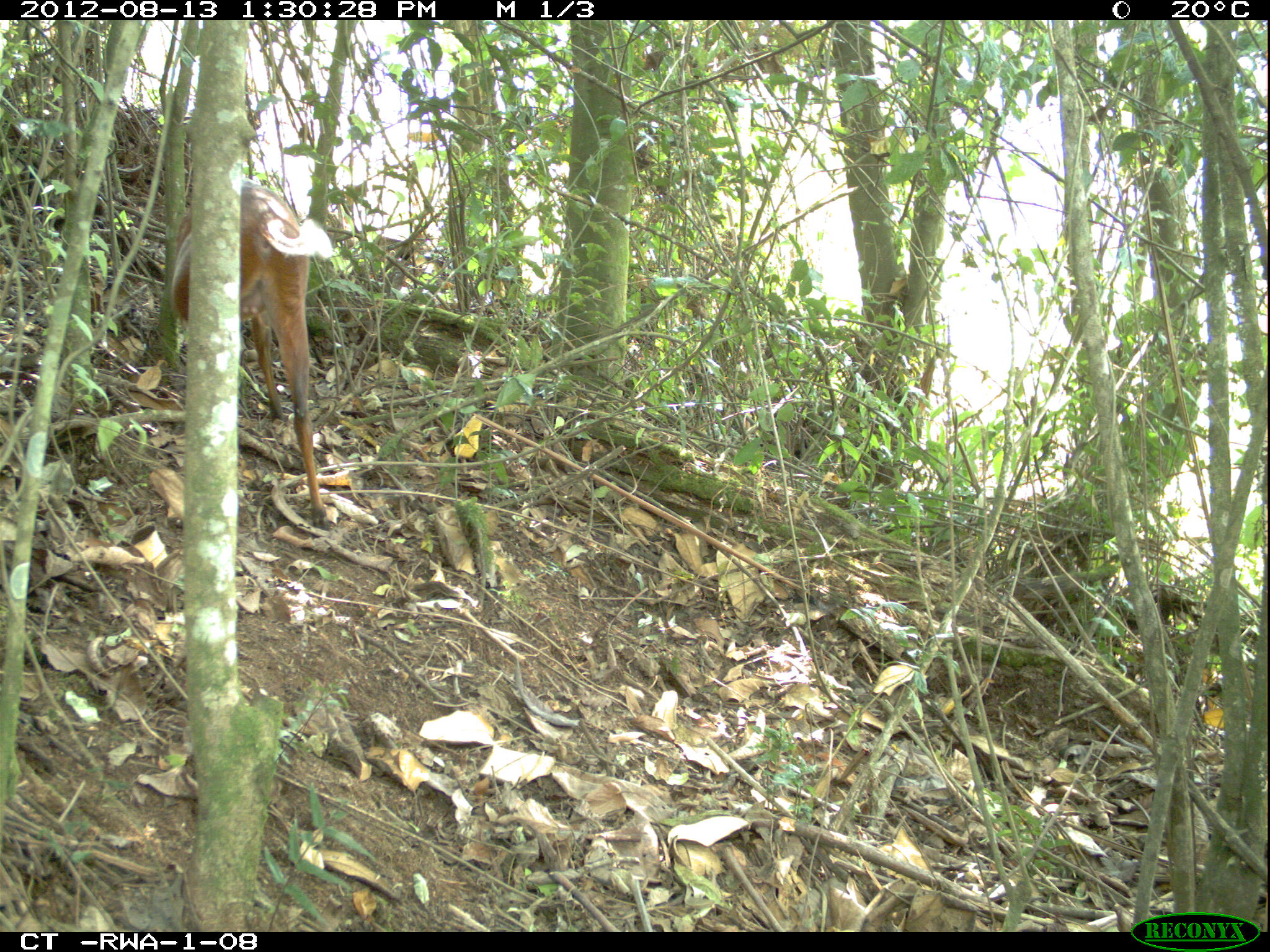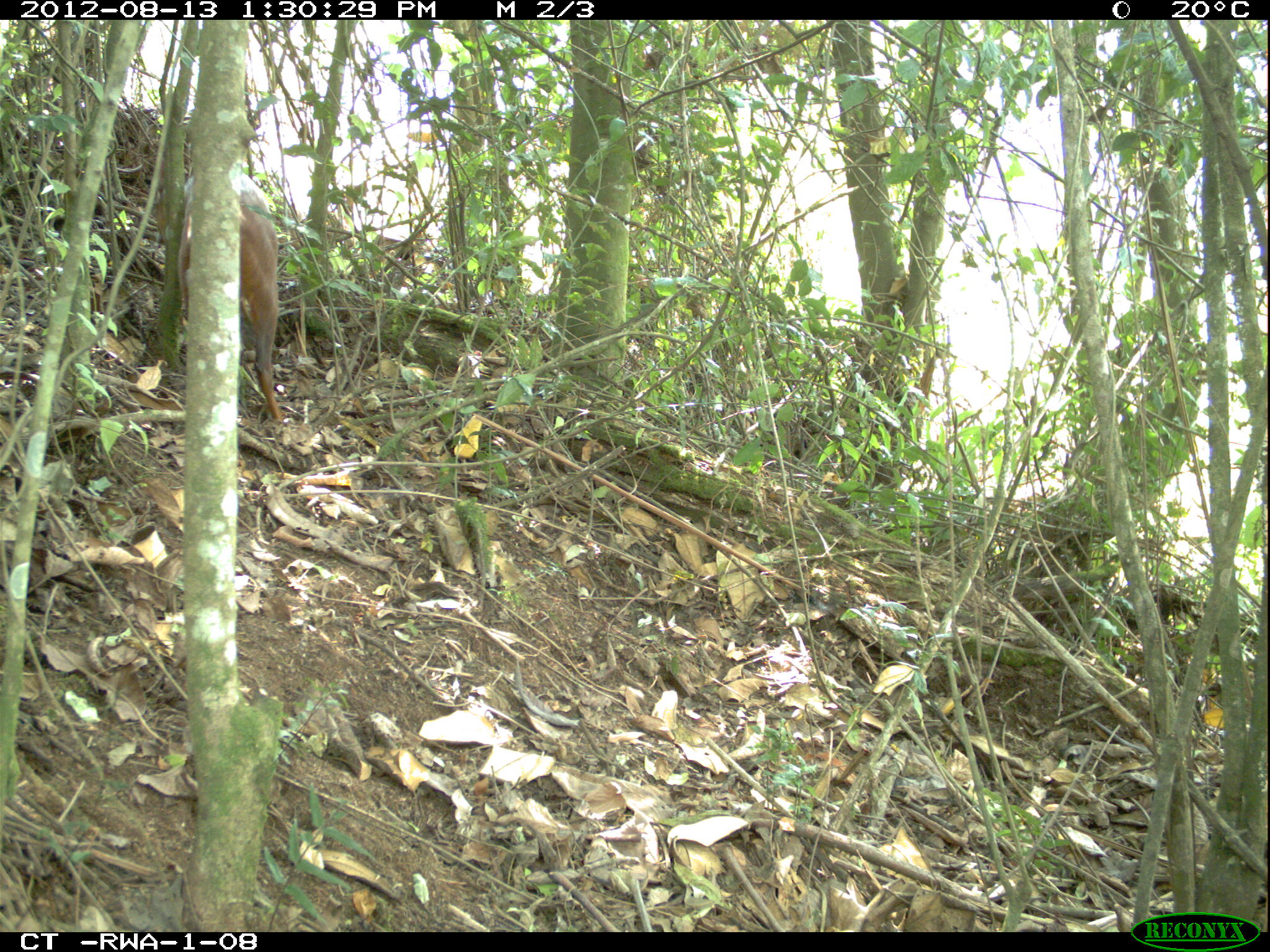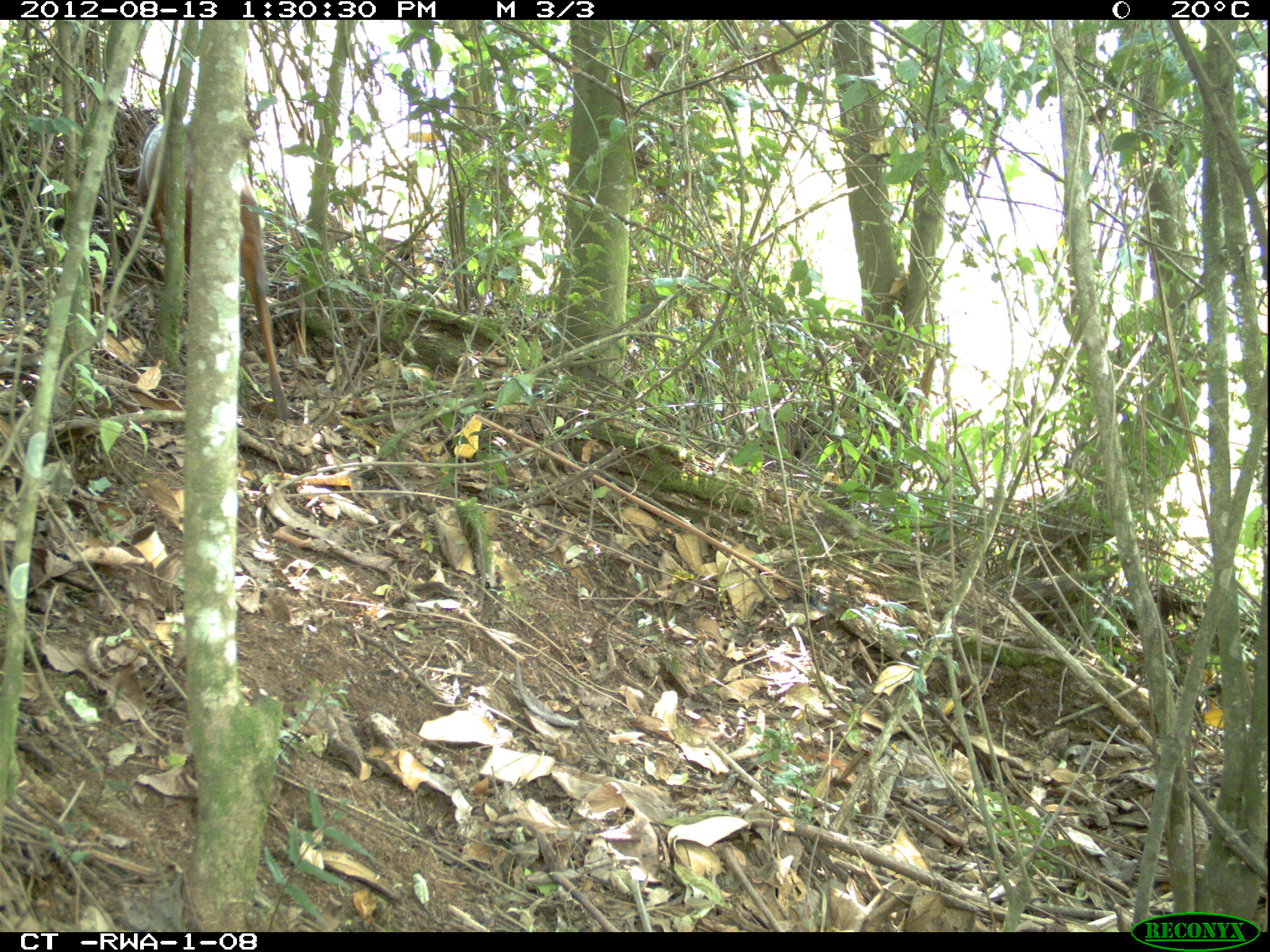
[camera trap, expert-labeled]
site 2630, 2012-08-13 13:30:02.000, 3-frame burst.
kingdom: Animalia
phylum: Chordata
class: Mammalia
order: Artiodactyla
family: Bovidae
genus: Cephalophus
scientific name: Cephalophus nigrifrons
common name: black-fronted duiker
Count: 1.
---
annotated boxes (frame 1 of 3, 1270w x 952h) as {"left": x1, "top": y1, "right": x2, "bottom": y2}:
cephalophus nigrifrons: {"left": 167, "top": 177, "right": 332, "bottom": 526}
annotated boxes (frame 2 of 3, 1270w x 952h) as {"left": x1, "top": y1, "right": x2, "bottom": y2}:
cephalophus nigrifrons: {"left": 156, "top": 167, "right": 284, "bottom": 421}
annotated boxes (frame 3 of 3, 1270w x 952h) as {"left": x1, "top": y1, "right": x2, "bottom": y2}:
cephalophus nigrifrons: {"left": 137, "top": 113, "right": 286, "bottom": 423}